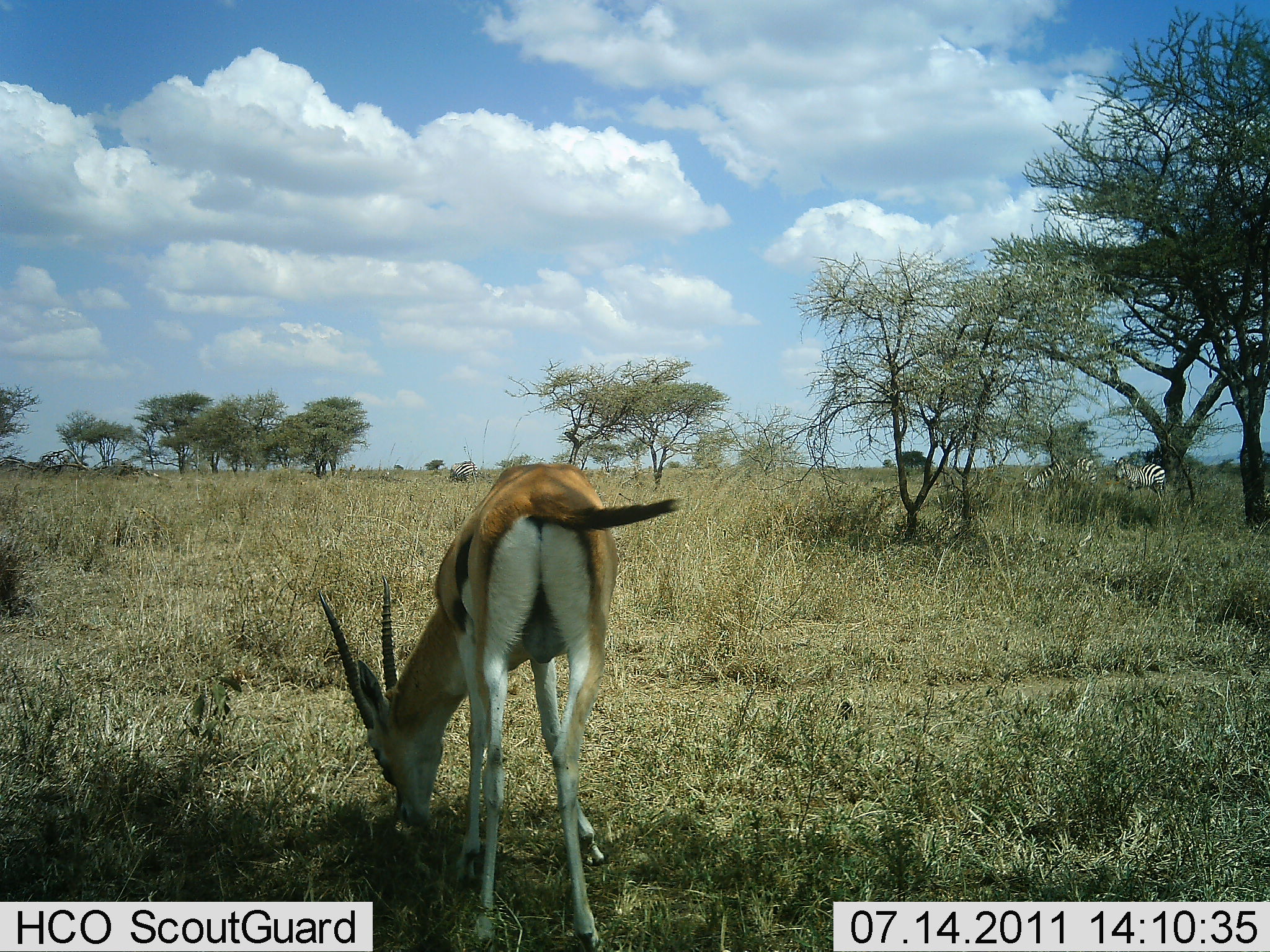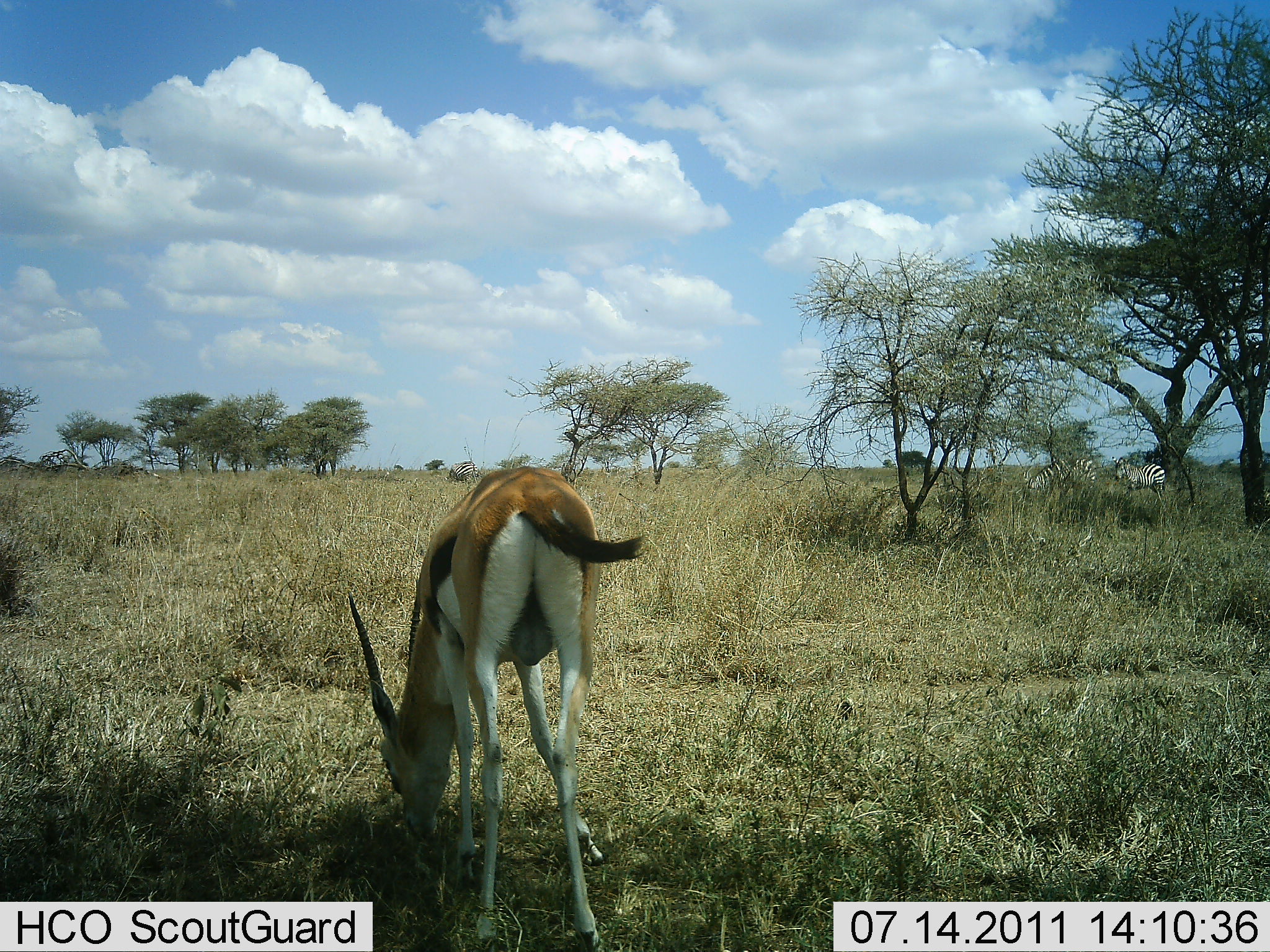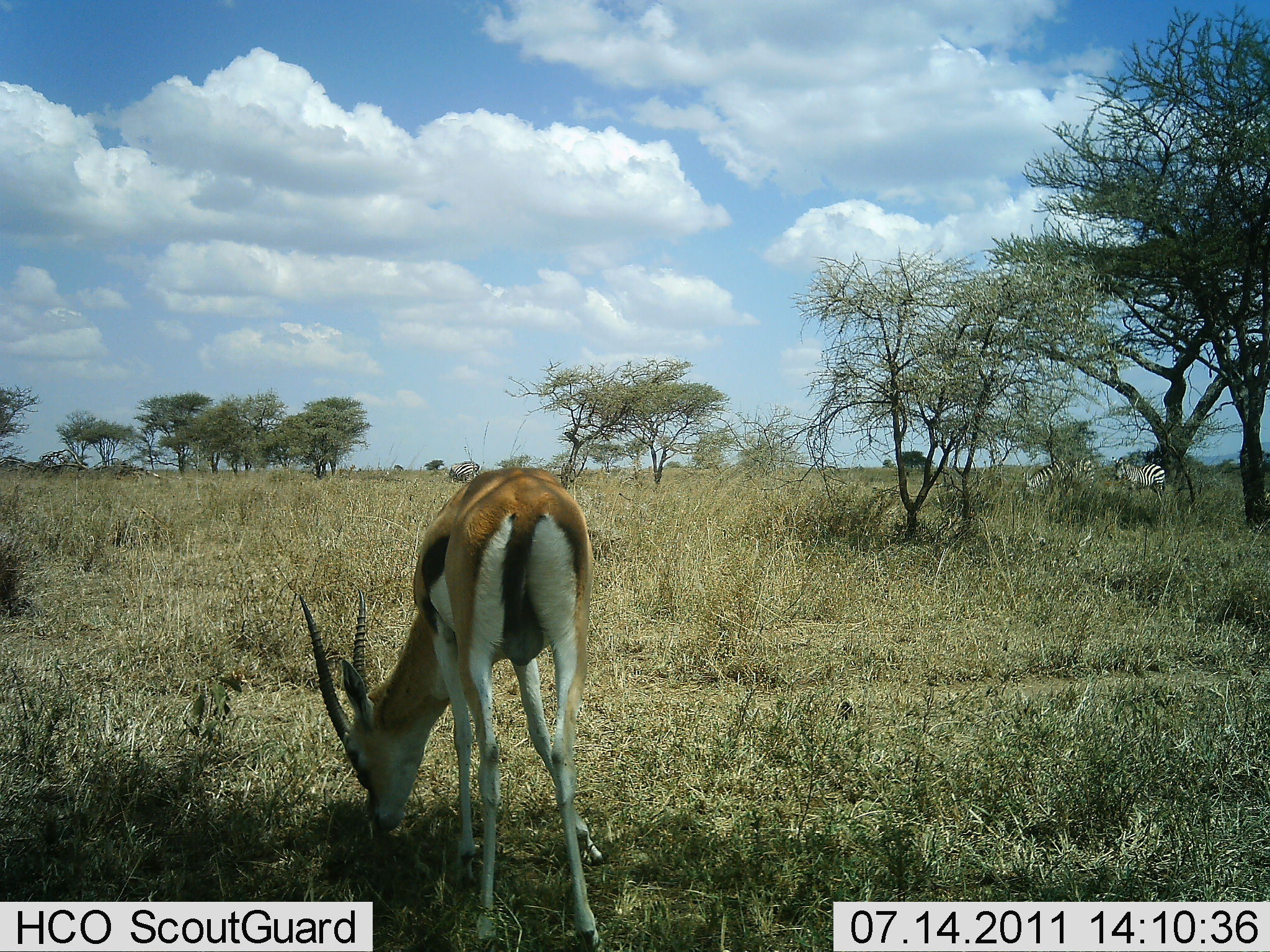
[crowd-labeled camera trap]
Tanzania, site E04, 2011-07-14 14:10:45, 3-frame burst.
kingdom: Animalia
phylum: Chordata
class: Mammalia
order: Artiodactyla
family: Bovidae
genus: Eudorcas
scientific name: Eudorcas thomsonii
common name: thomson's gazelle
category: gazellethomsons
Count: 1.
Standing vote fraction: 31%.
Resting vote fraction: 0%.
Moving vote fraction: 0%.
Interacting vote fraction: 0%.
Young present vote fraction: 0%.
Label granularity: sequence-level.